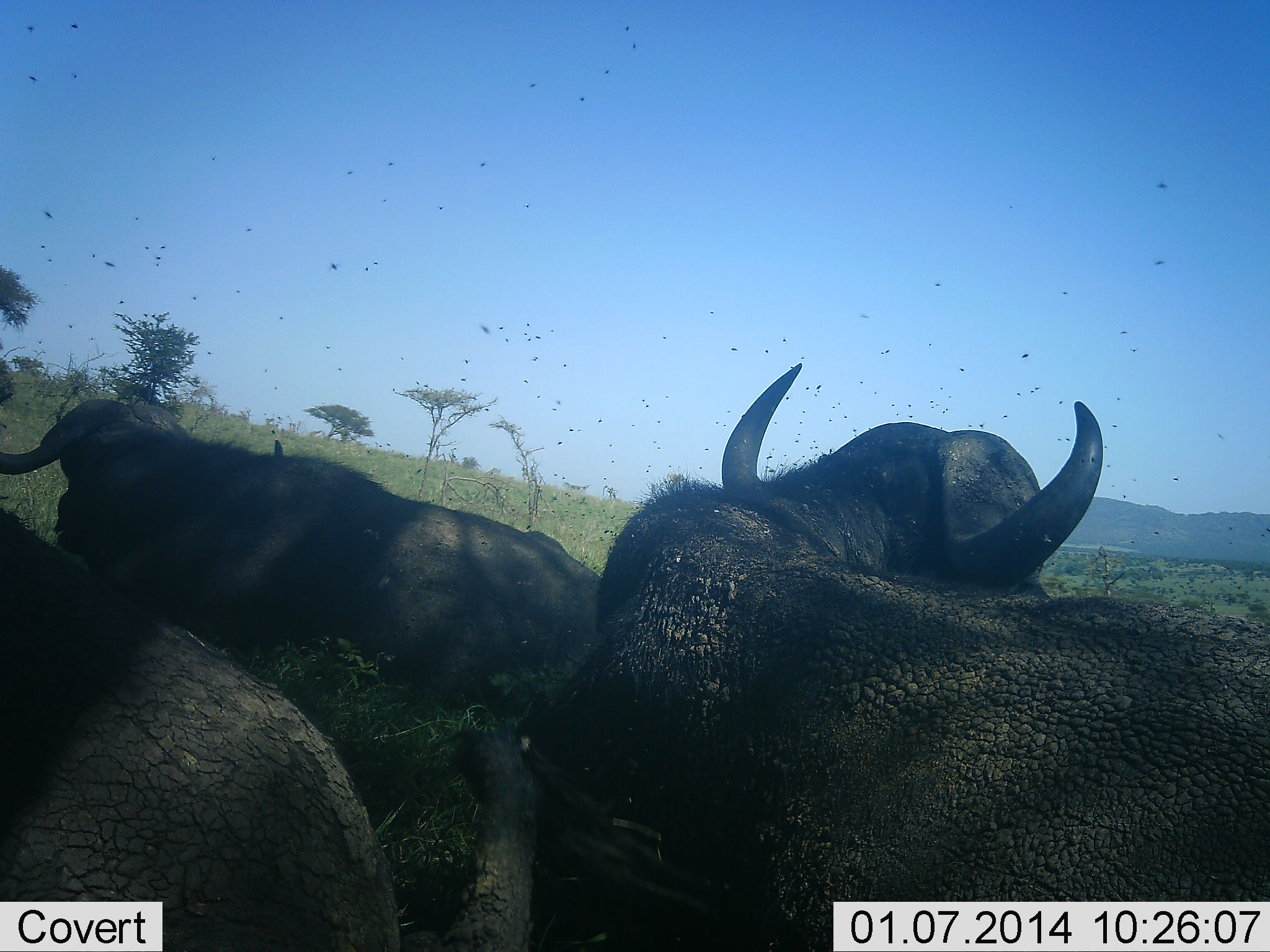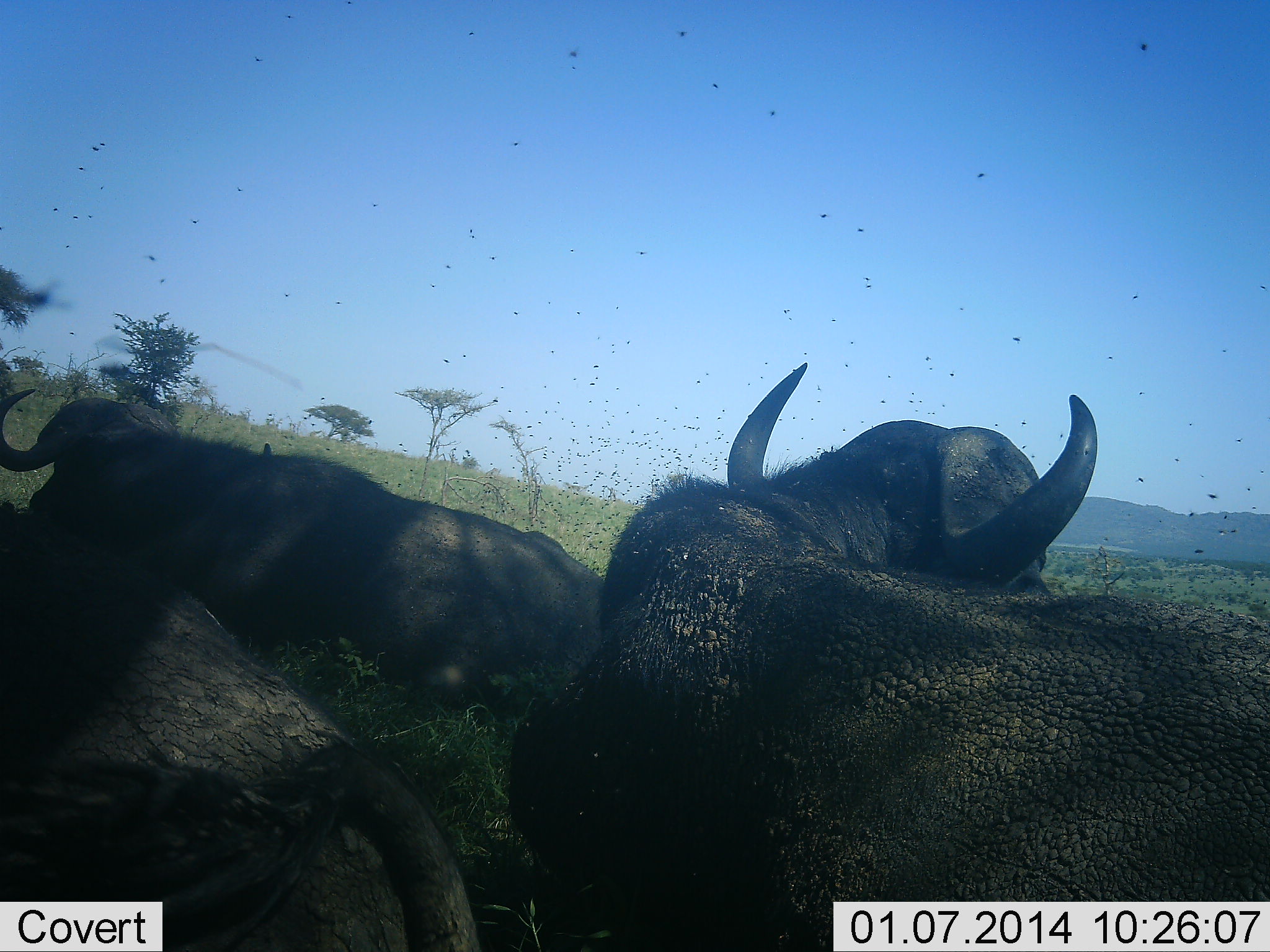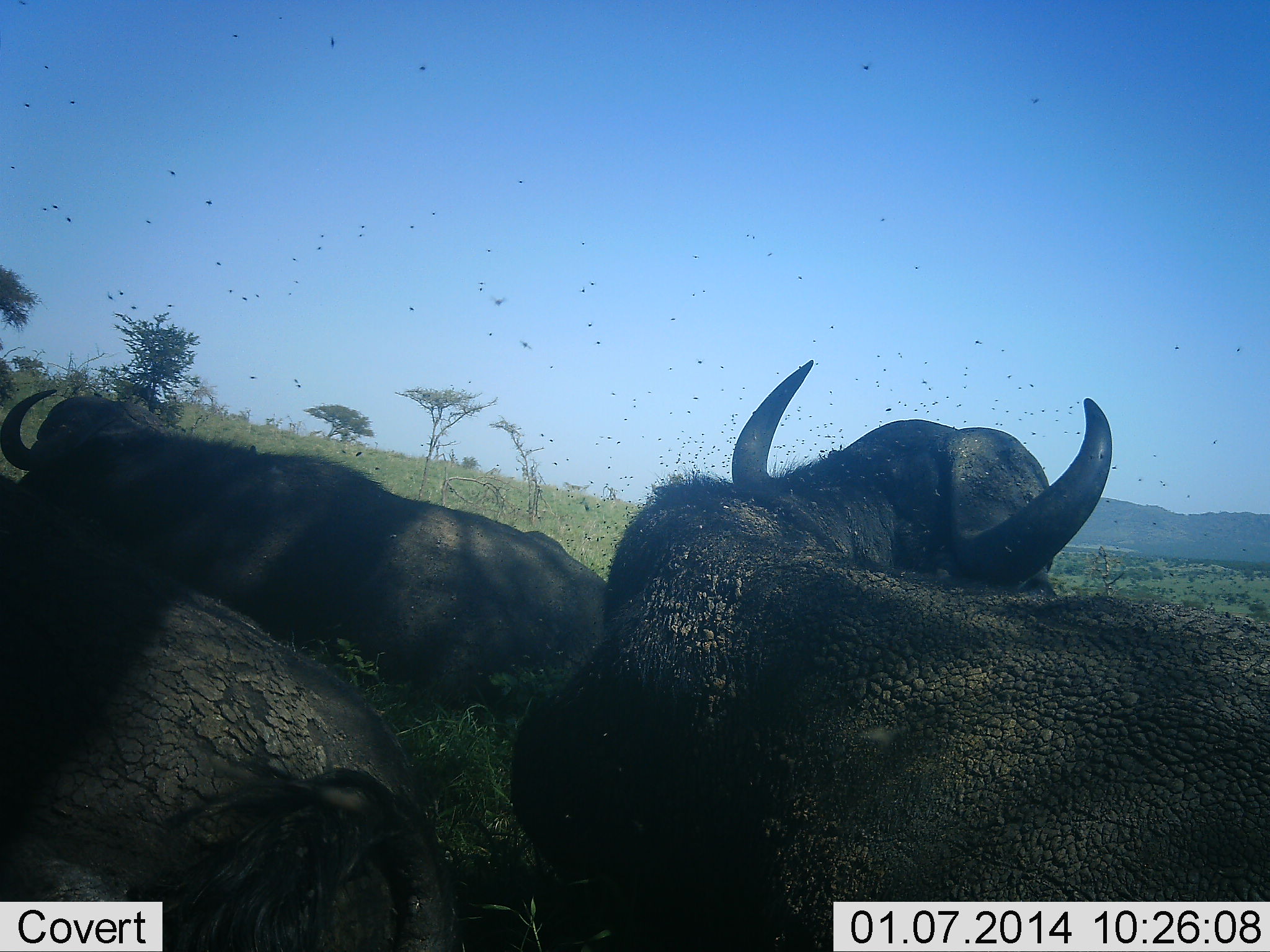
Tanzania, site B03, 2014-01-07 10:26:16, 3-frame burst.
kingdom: Animalia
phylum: Chordata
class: Mammalia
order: Artiodactyla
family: Bovidae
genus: Syncerus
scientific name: Syncerus caffer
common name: cape buffalo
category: buffalo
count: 3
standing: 0%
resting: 100%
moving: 0%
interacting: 0%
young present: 0%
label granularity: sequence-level